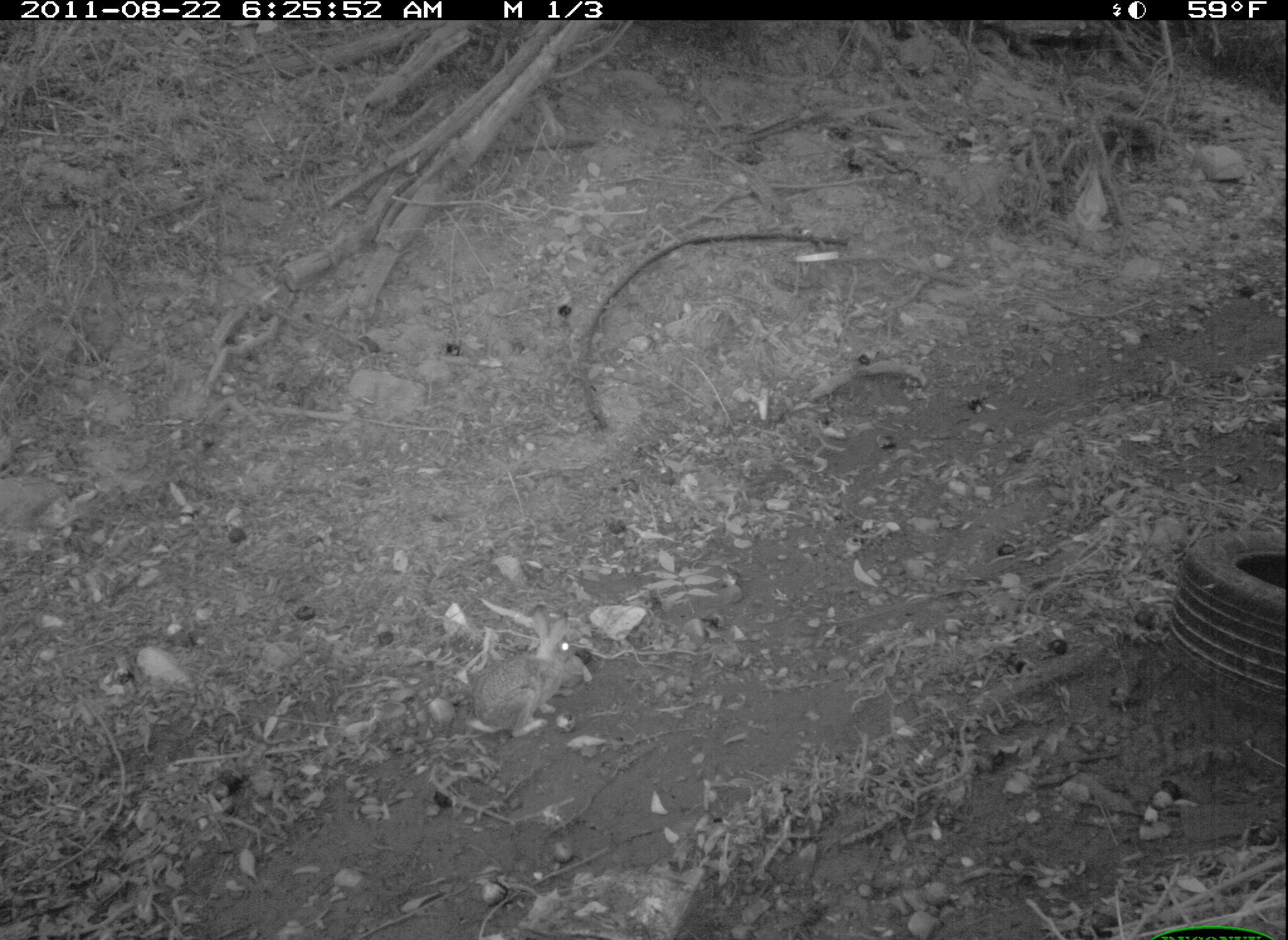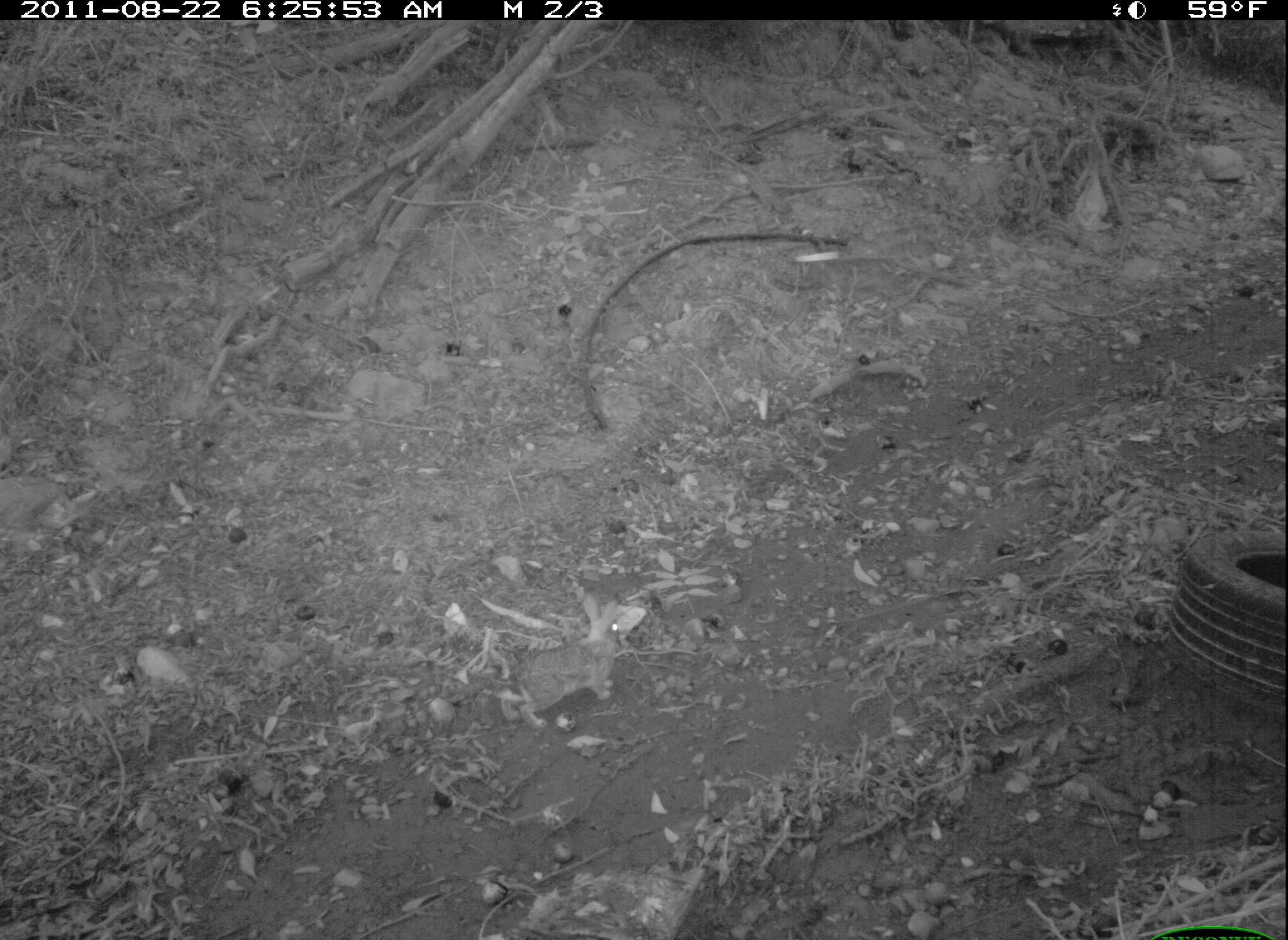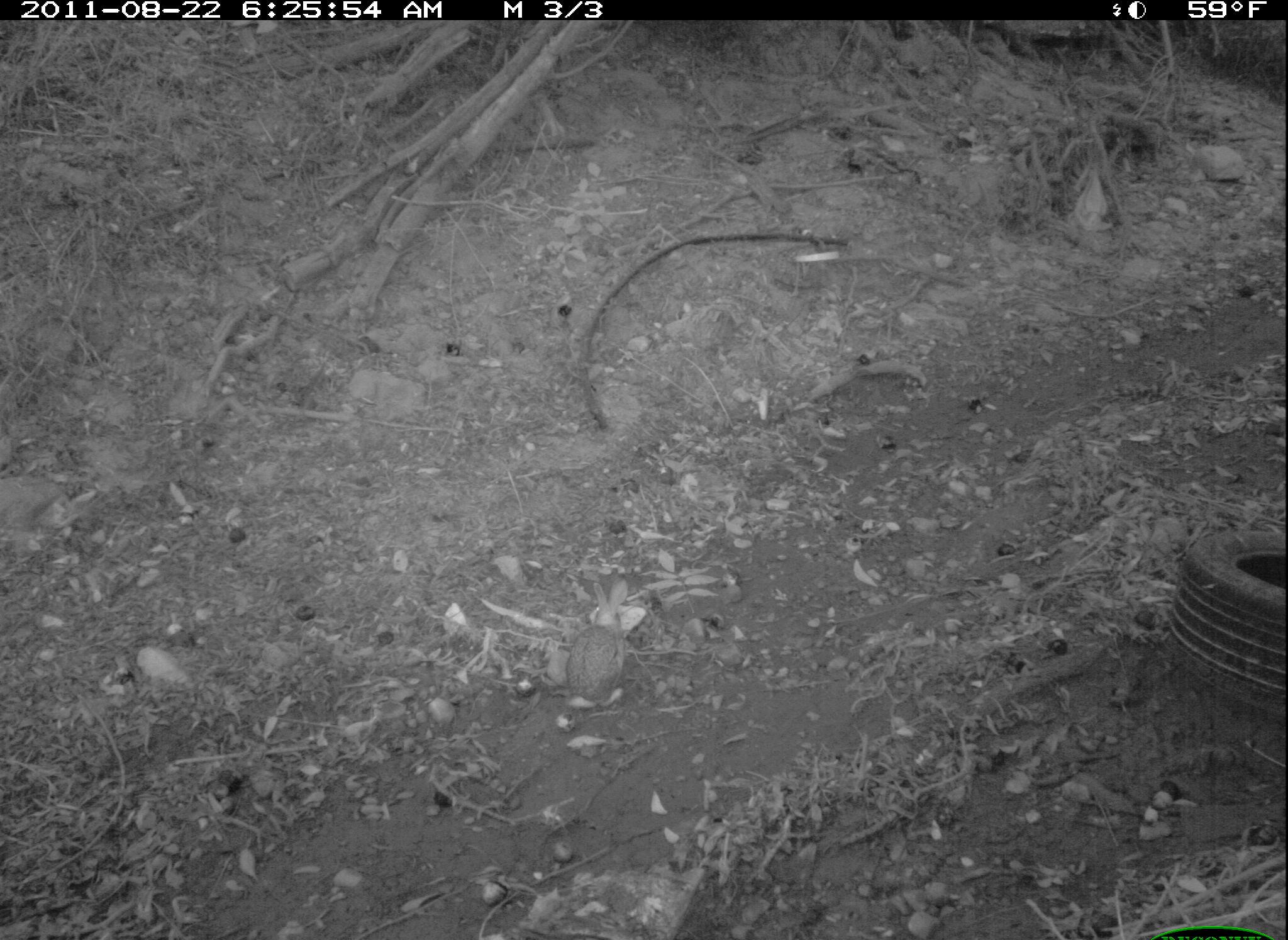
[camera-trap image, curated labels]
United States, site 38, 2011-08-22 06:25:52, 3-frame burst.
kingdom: Animalia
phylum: Chordata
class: Mammalia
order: Lagomorpha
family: Leporidae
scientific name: Leporidae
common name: rabbits and hares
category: rabbit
Rabbit (rabbits and hares) (Leporidae).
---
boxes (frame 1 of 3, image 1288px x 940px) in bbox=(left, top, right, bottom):
rabbit: bbox=(472, 602, 592, 749)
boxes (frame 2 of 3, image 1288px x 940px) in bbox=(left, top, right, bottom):
rabbit: bbox=(501, 599, 654, 731)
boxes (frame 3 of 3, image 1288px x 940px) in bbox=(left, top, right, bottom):
rabbit: bbox=(559, 578, 649, 704)